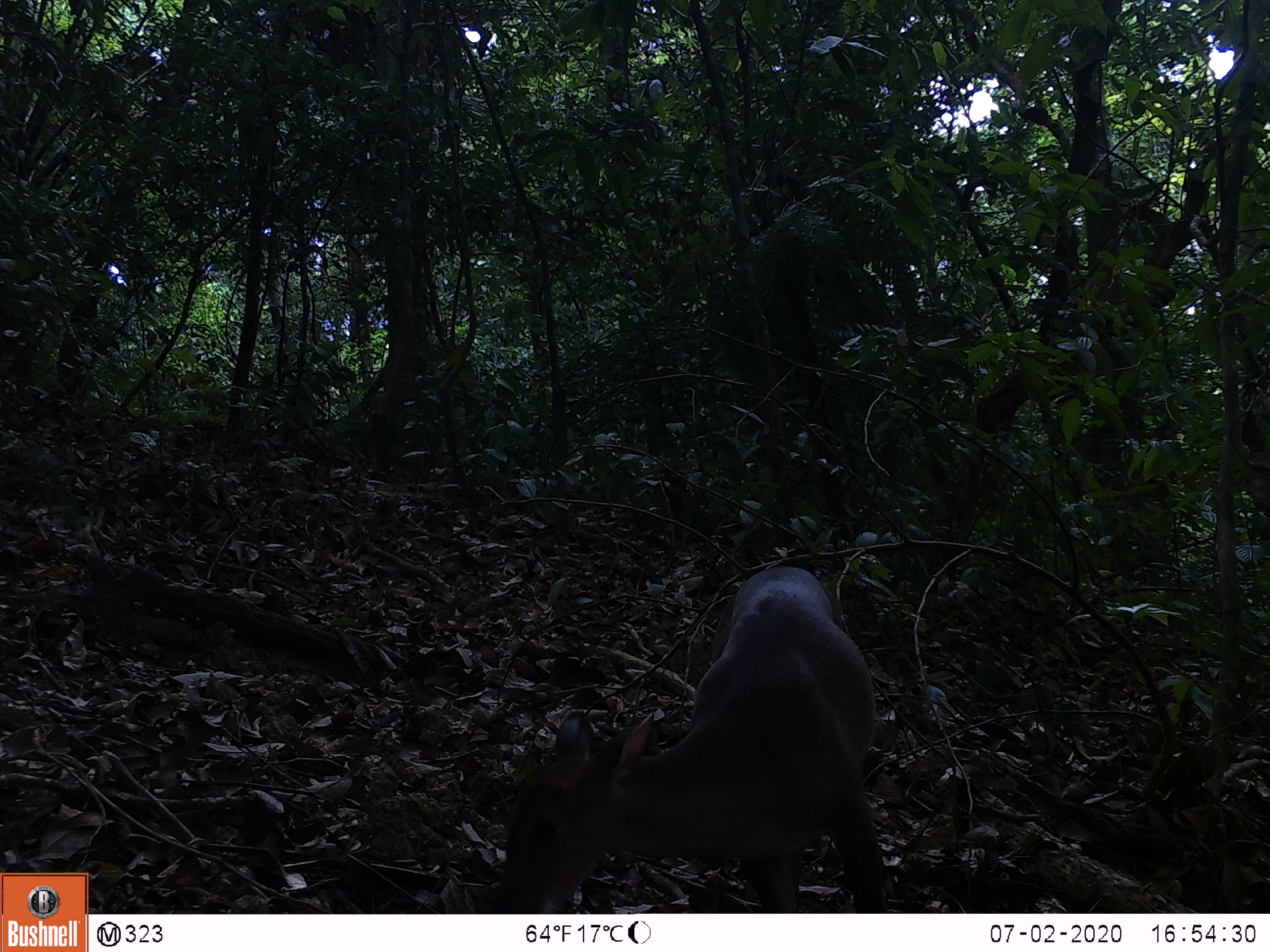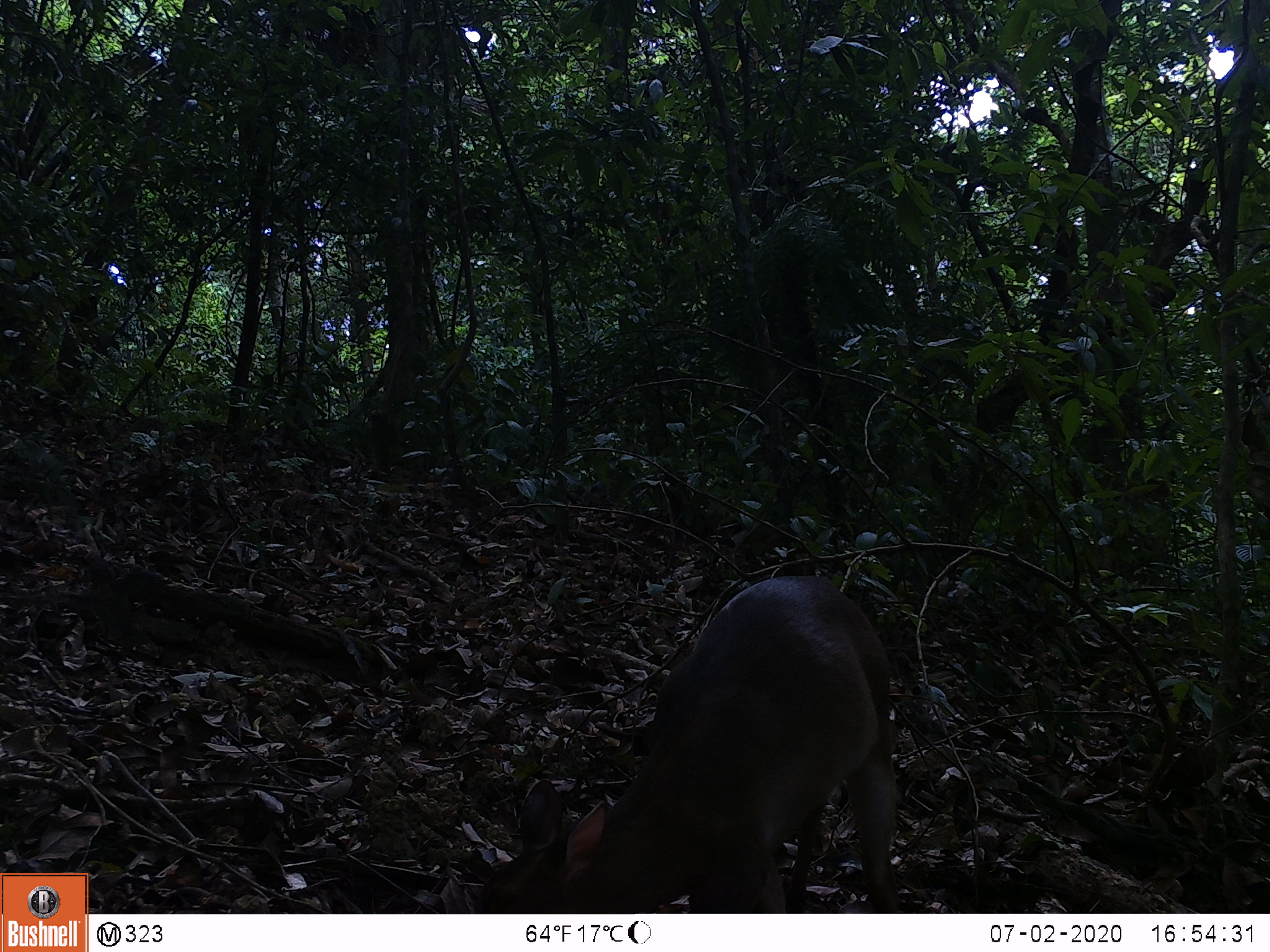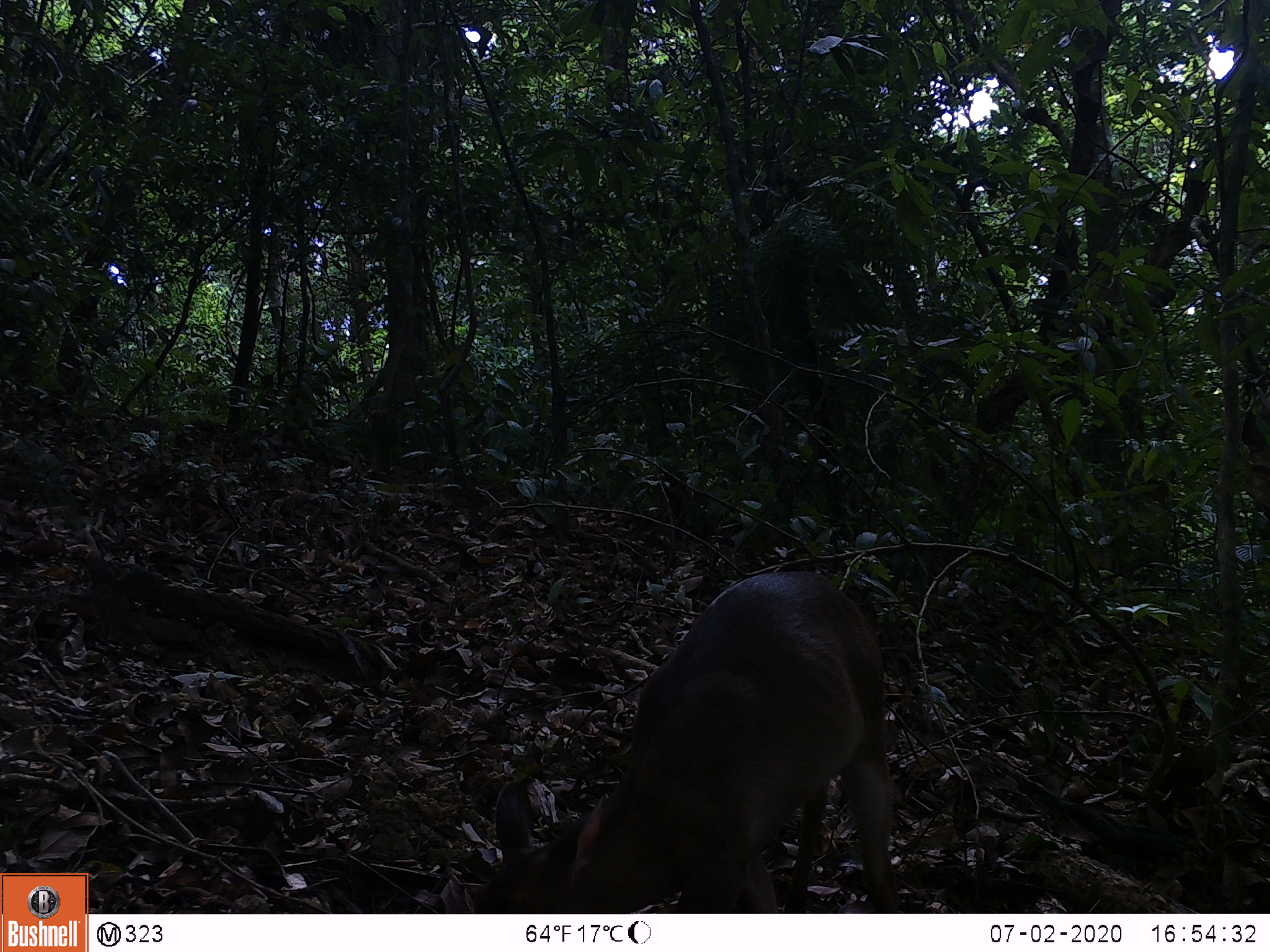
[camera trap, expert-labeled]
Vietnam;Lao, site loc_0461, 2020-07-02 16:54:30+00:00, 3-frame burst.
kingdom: Animalia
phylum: Chordata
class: Mammalia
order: Artiodactyla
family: Cervidae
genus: Muntiacus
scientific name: Muntiacus vuquangensis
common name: large-antlered muntjac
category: large antlered muntjac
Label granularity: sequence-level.